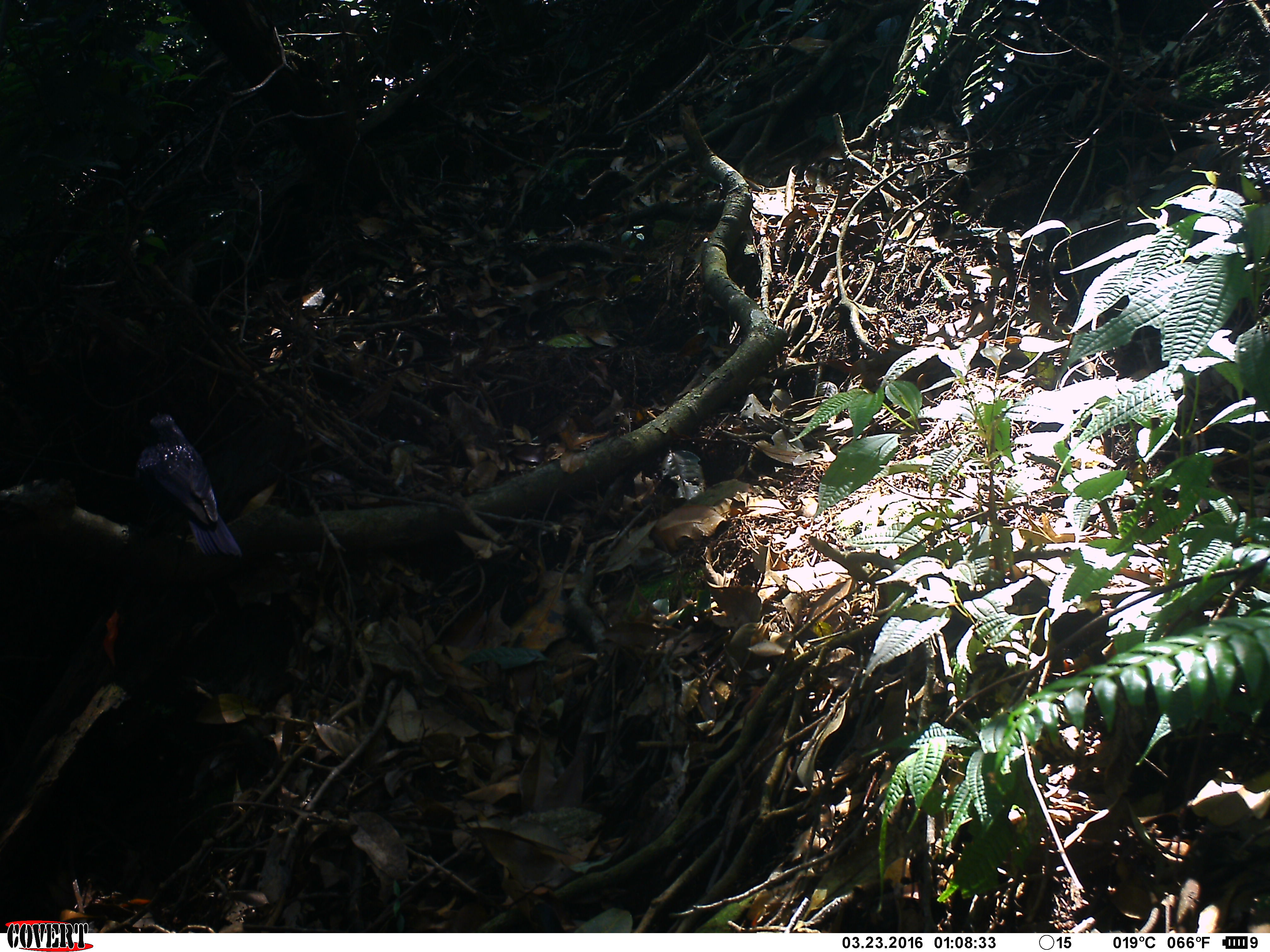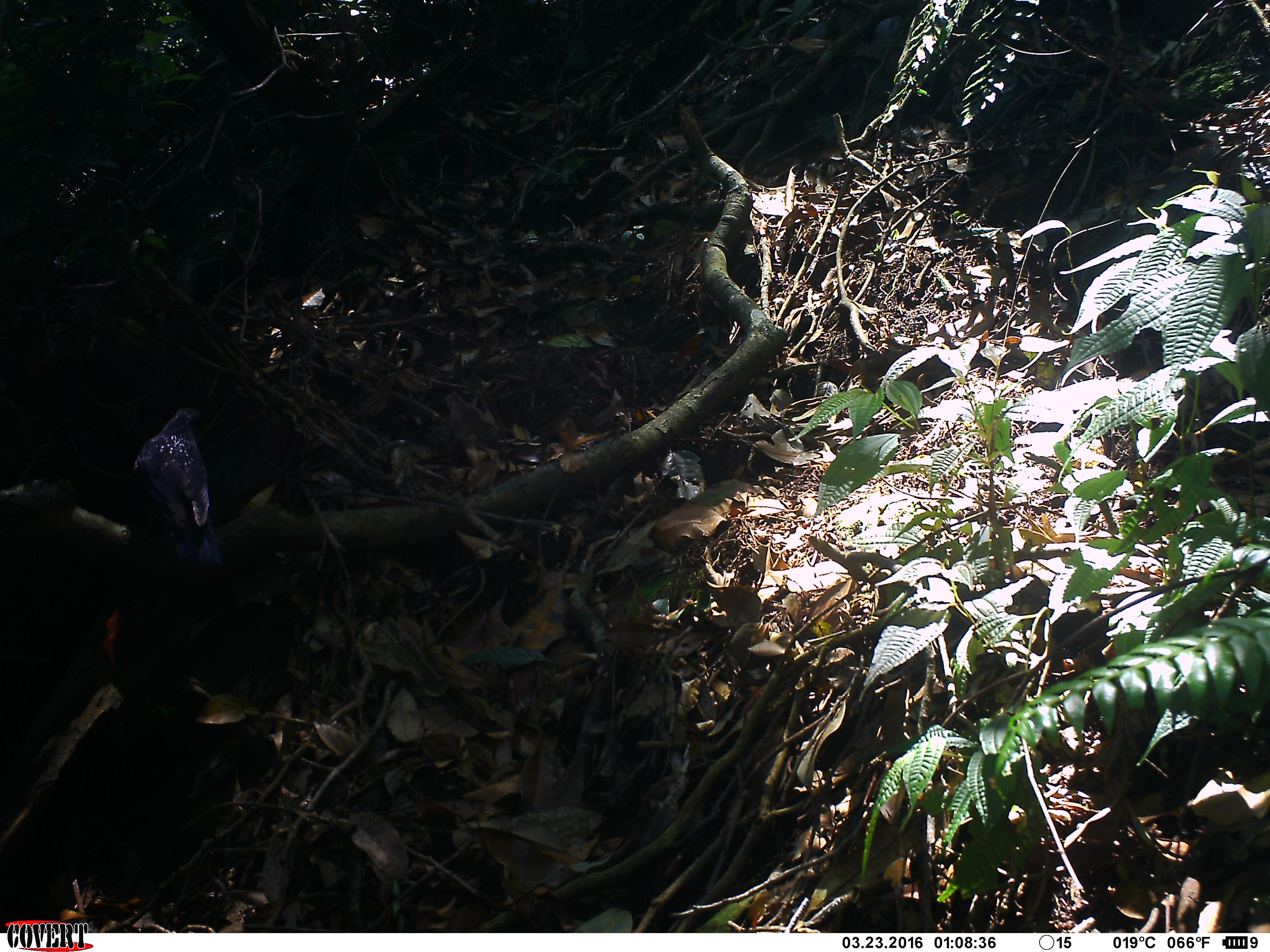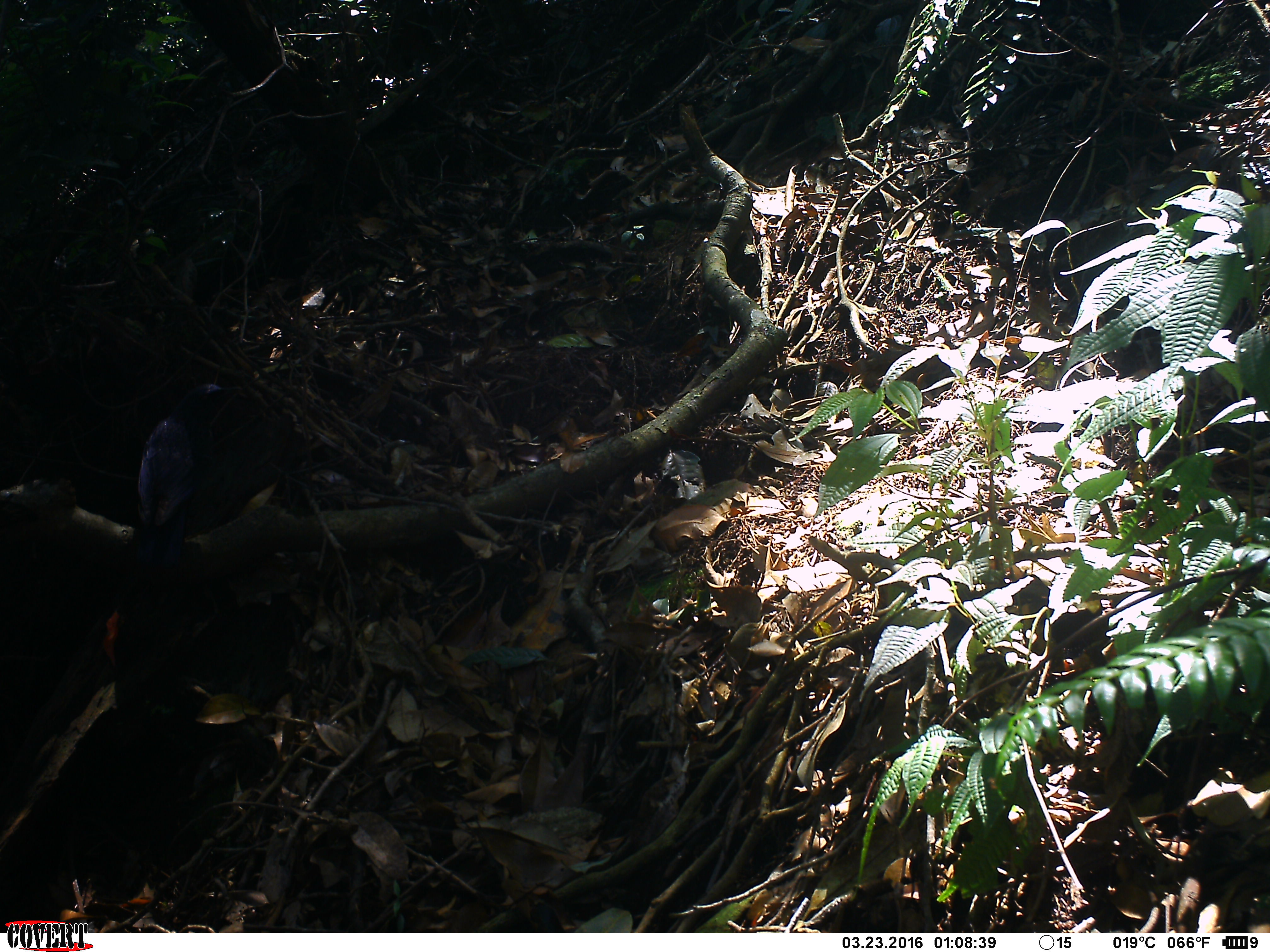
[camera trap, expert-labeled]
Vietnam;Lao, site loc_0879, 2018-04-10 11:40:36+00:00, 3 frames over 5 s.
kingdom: Animalia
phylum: Chordata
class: Aves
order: Passeriformes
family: Muscicapidae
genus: Myophonus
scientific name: Myophonus caeruleus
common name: blue whistling thrush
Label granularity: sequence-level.